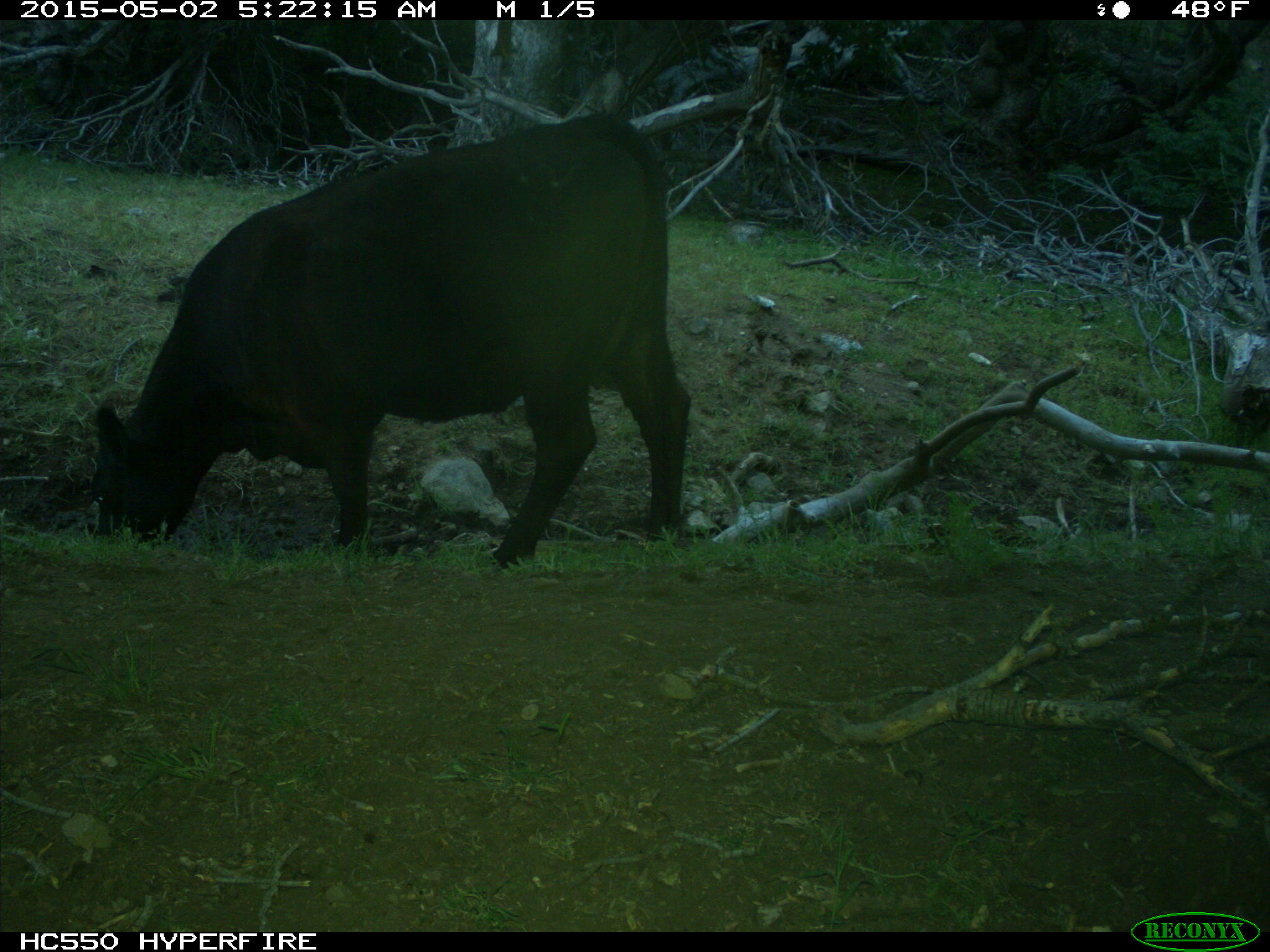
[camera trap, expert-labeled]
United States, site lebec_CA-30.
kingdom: Animalia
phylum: Chordata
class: Mammalia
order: Artiodactyla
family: Bovidae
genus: Bos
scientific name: Bos taurus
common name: domestic cow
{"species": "Bos taurus (domestic cow)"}